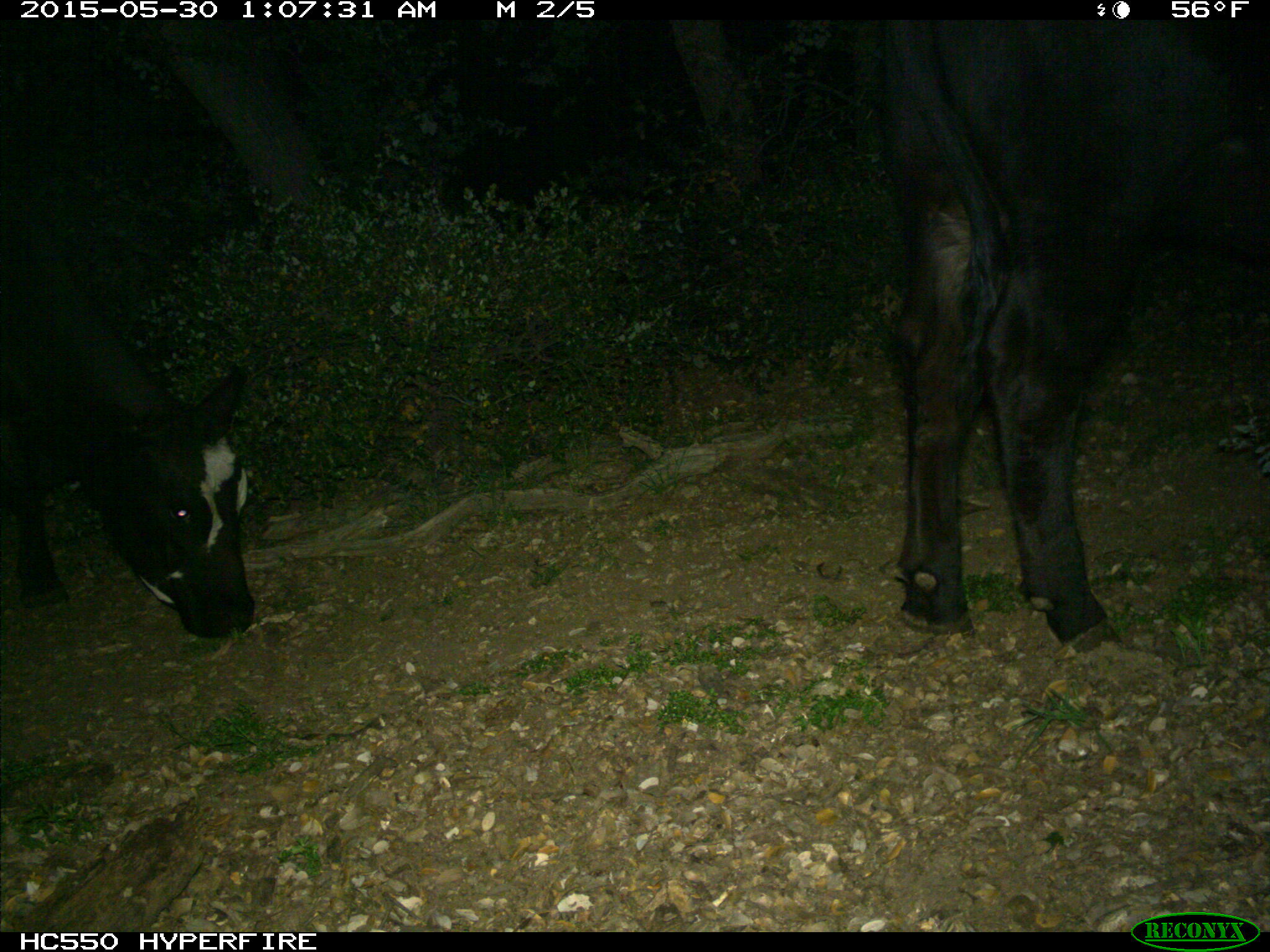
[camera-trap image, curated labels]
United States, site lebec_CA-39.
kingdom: Animalia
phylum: Chordata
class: Mammalia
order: Artiodactyla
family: Bovidae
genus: Bos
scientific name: Bos taurus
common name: domestic cow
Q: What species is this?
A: Bos taurus (domestic cow).